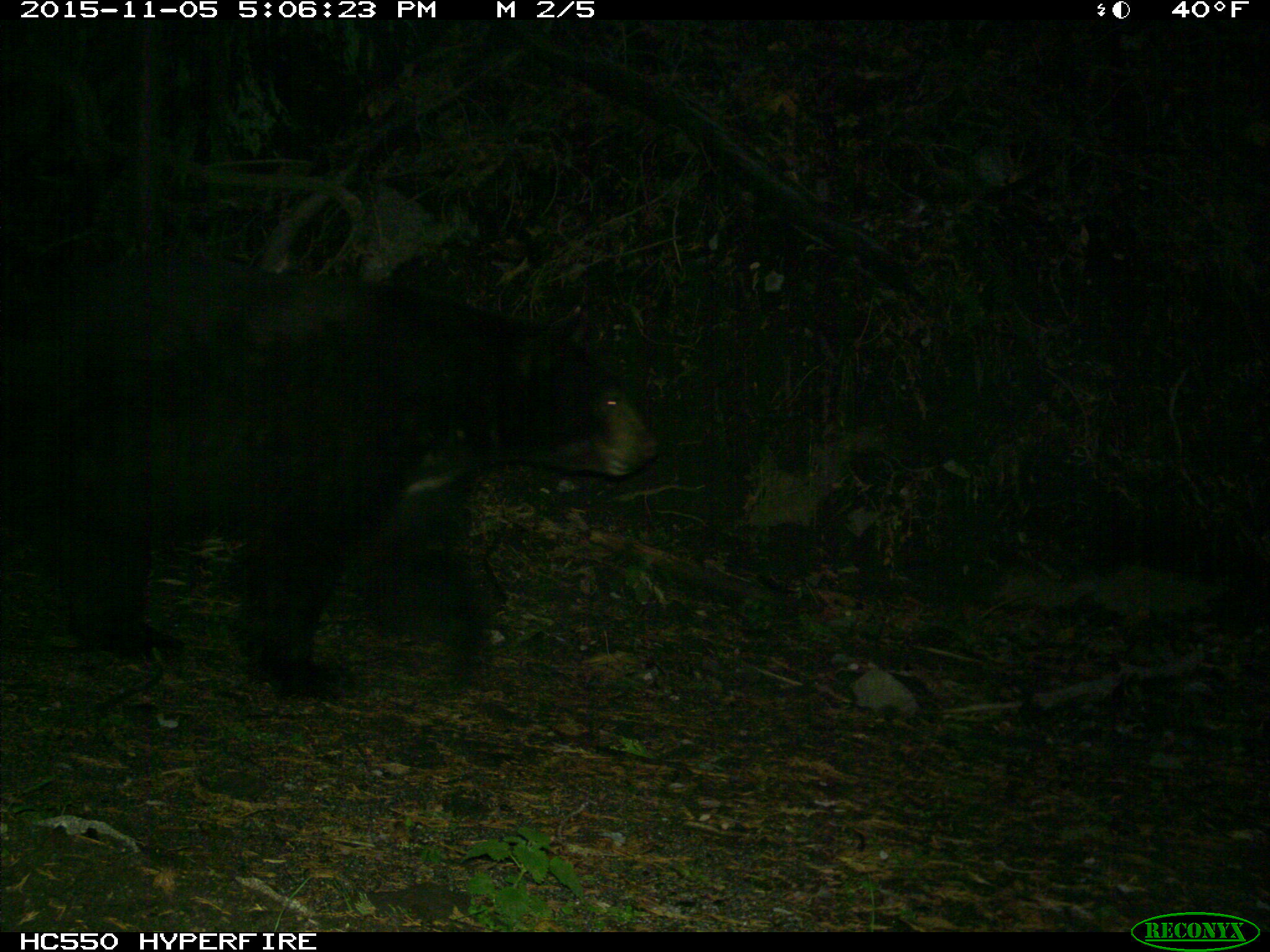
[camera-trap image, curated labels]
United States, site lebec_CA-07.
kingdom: Animalia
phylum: Chordata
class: Mammalia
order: Carnivora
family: Ursidae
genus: Ursus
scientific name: Ursus americanus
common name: american black bear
Ursus americanus (american black bear).